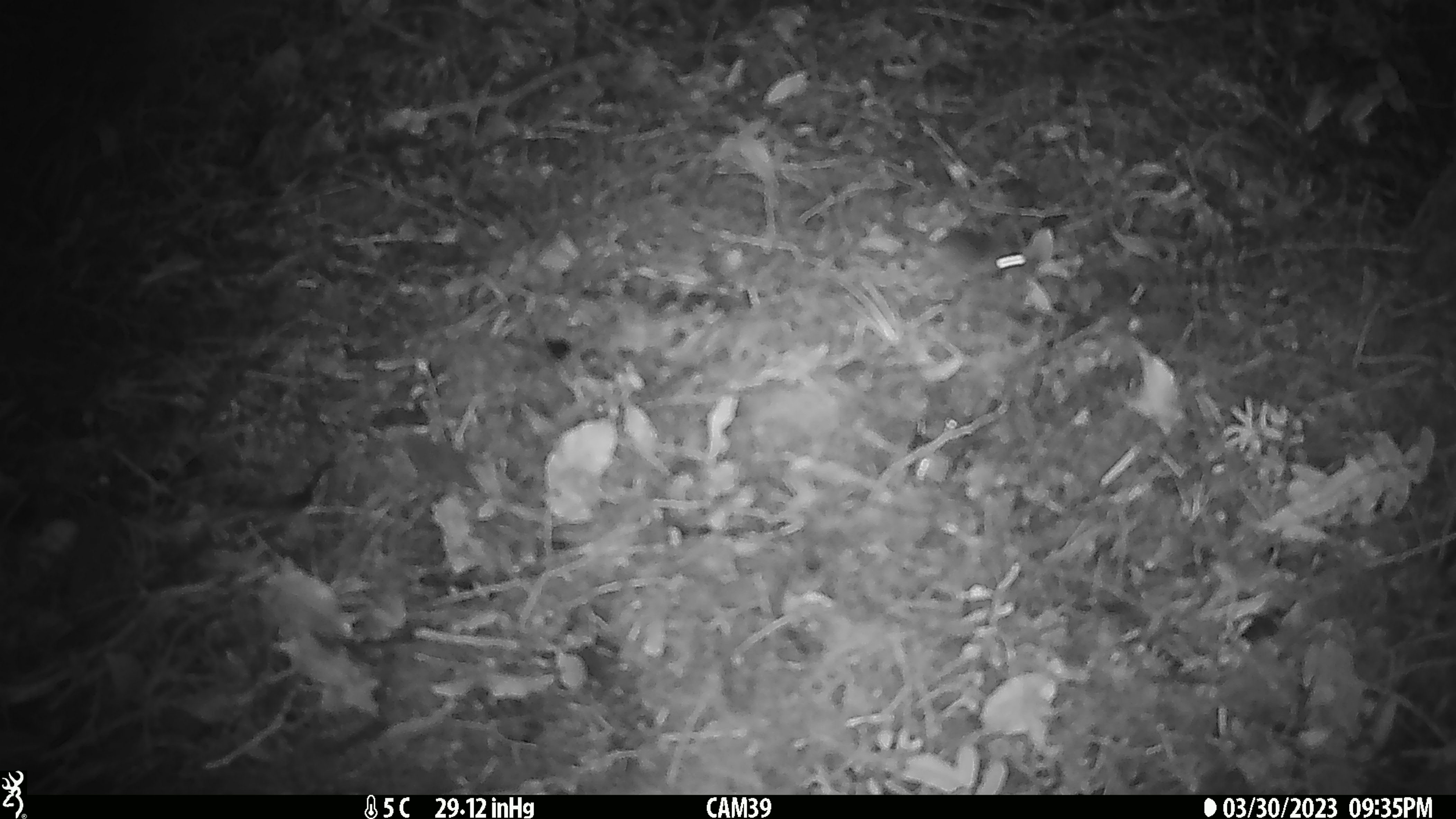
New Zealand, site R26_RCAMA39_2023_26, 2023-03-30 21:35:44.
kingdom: Animalia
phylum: Chordata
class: Mammalia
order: Rodentia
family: Muridae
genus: Mus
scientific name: Mus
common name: mouse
Mouse (Mus).